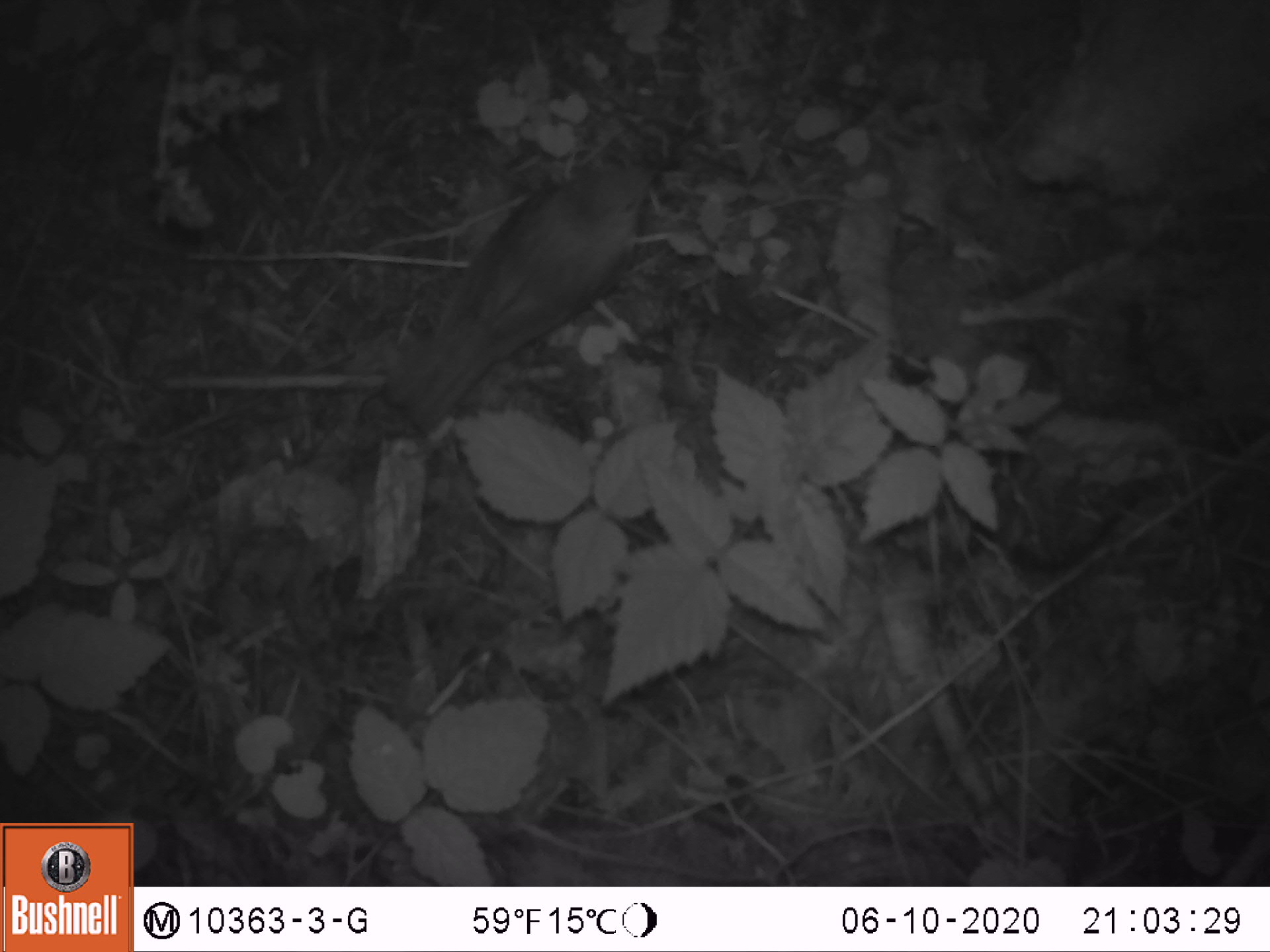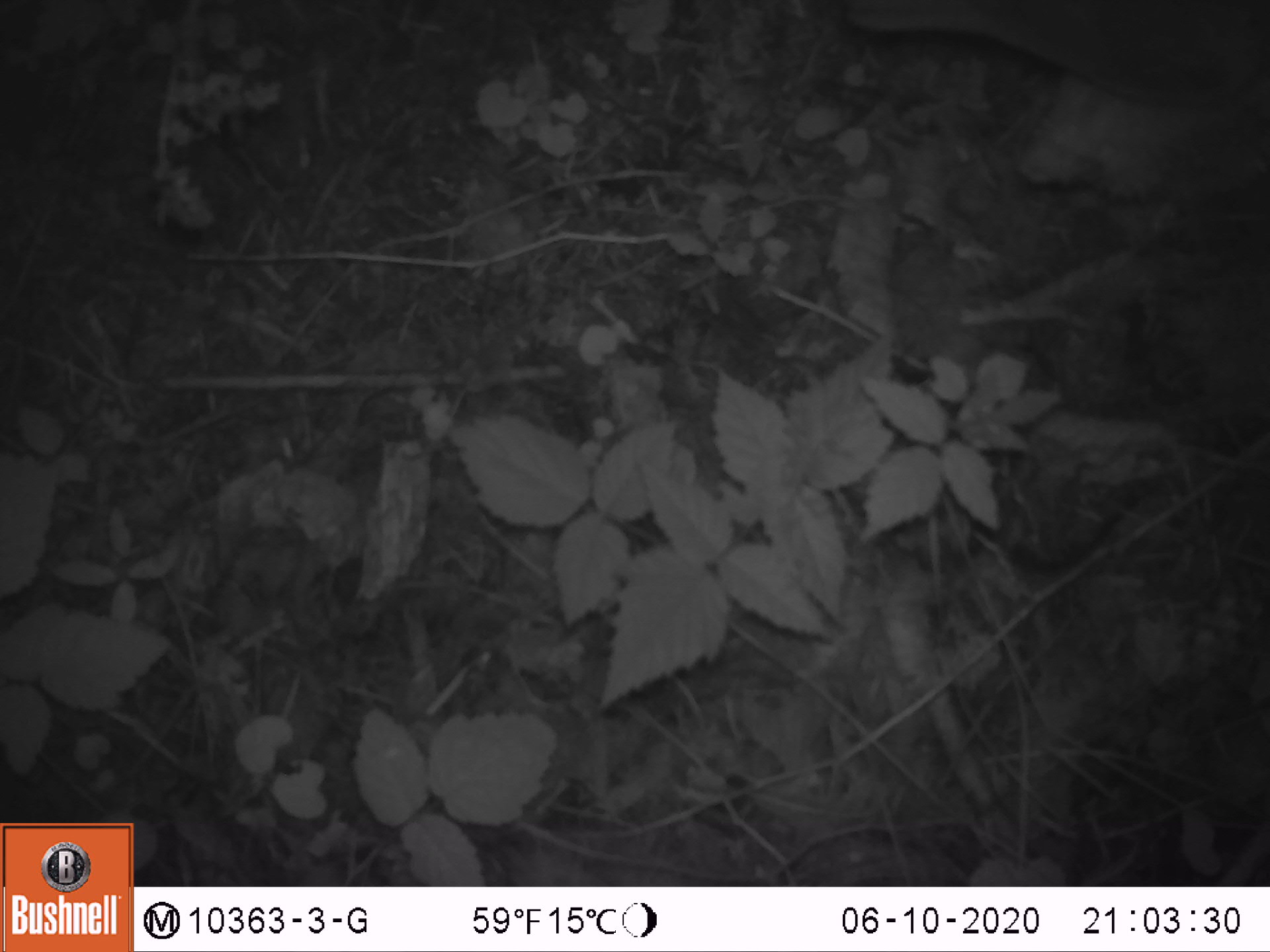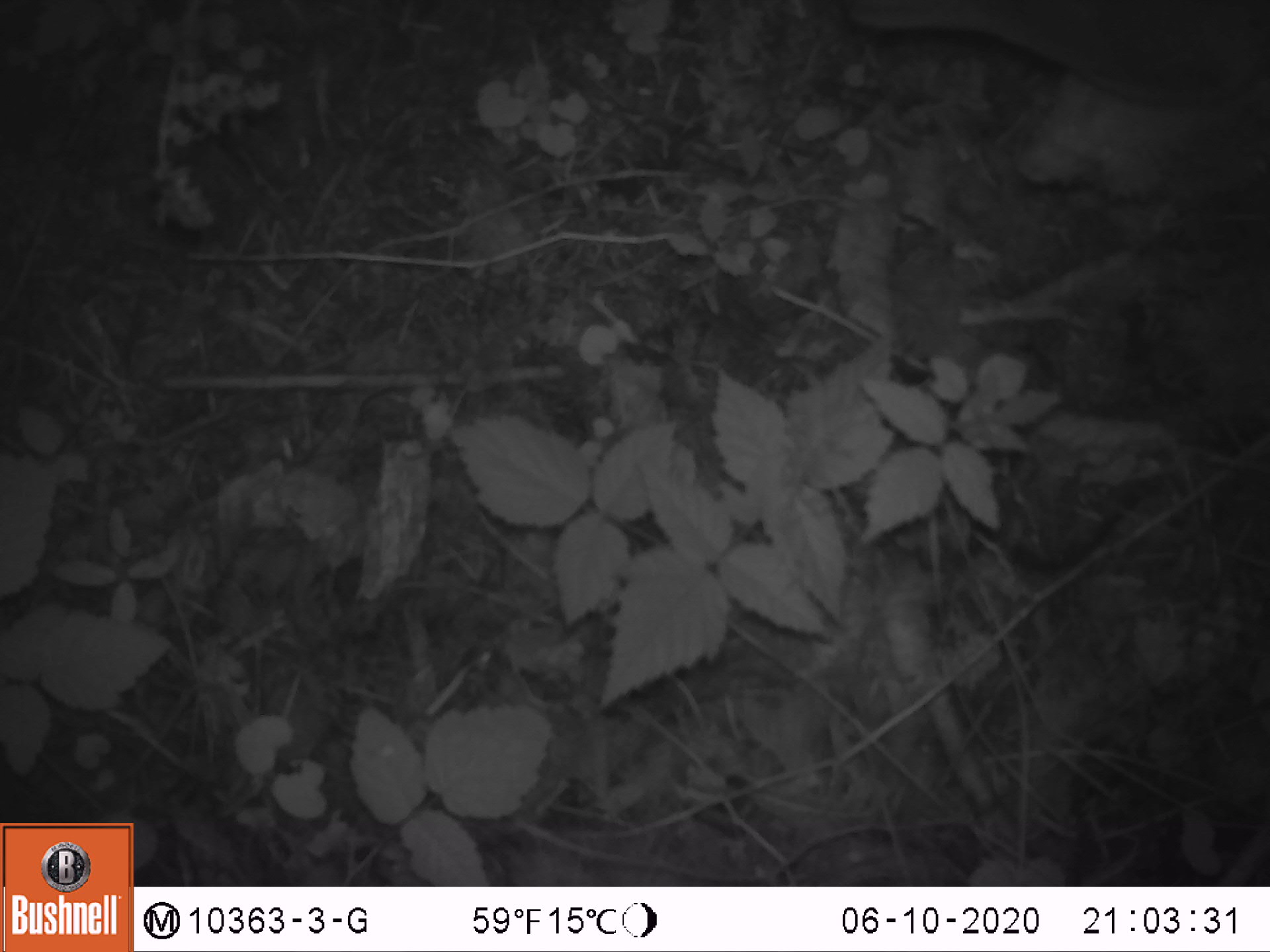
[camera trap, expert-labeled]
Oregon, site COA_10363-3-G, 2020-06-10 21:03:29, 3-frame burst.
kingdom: Animalia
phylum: Chordata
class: Aves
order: Passeriformes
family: Turdidae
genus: Catharus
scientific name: Catharus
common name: brown thrushes and nightingale-thrushes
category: catharus species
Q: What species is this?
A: Catharus species (brown thrushes and nightingale-thrushes) (Catharus).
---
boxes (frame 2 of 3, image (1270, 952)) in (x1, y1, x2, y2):
catharus species: (842, 2, 1265, 116)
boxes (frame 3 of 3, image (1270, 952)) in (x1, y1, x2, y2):
catharus species: (845, 0, 1265, 105)